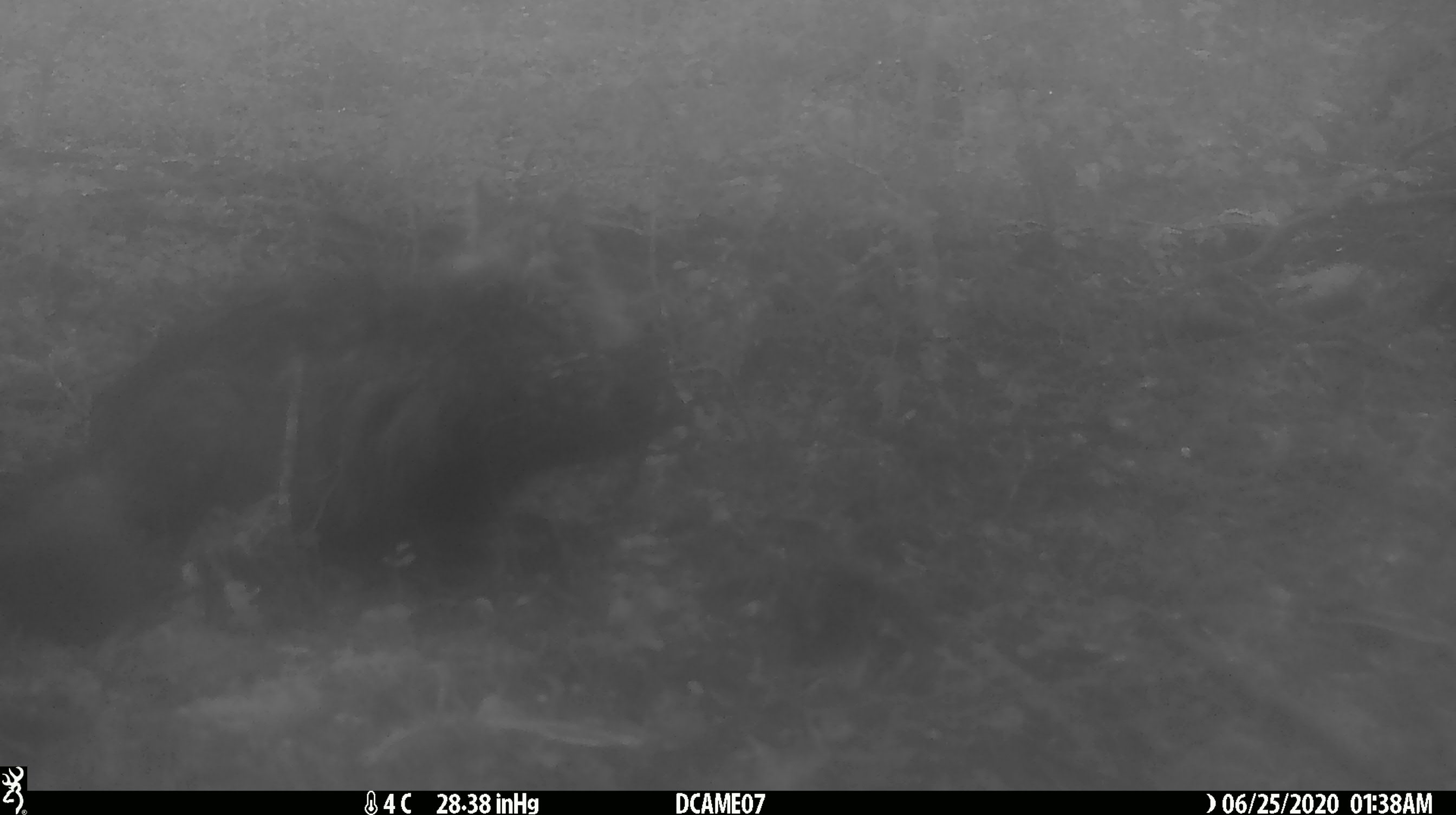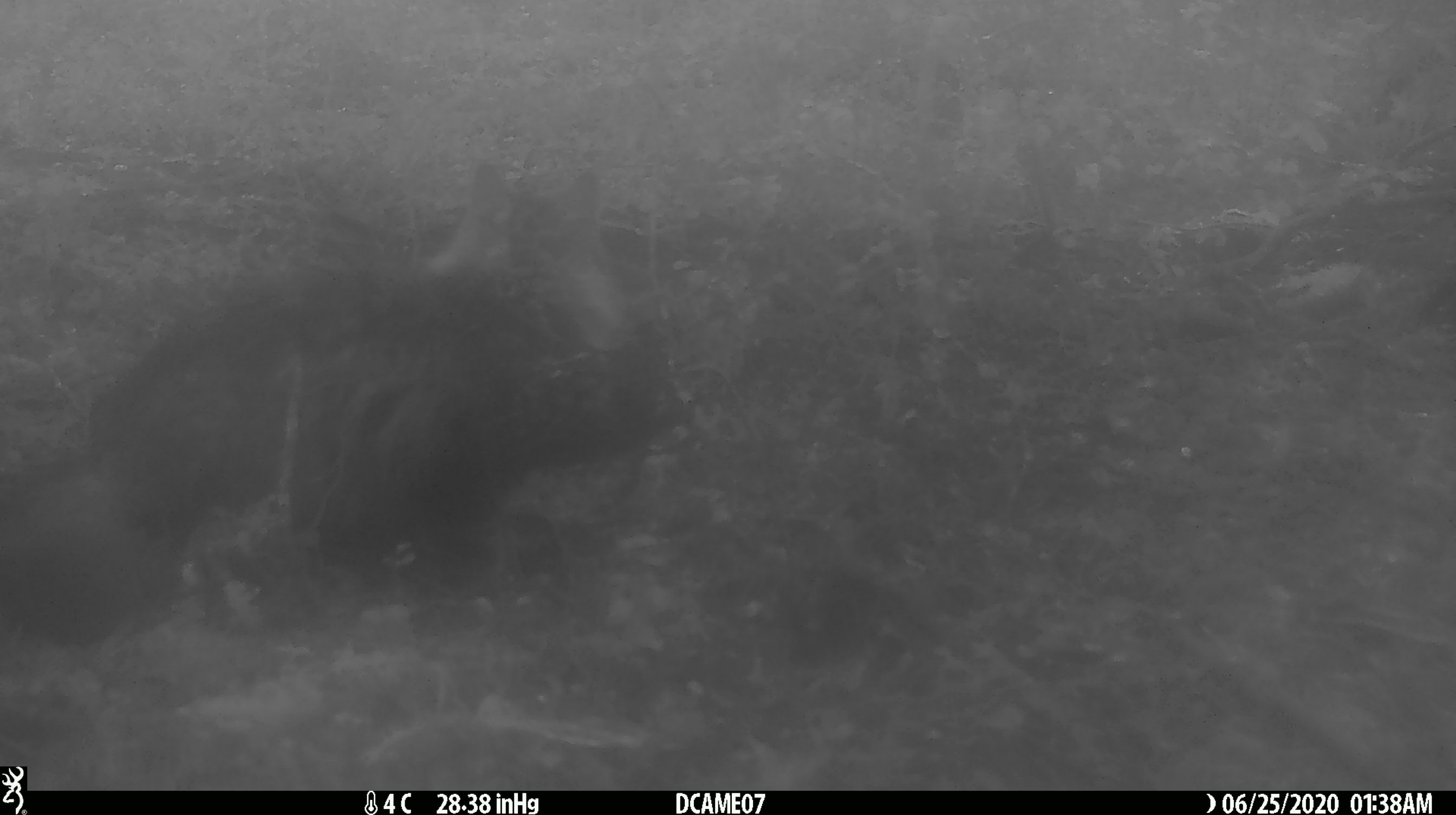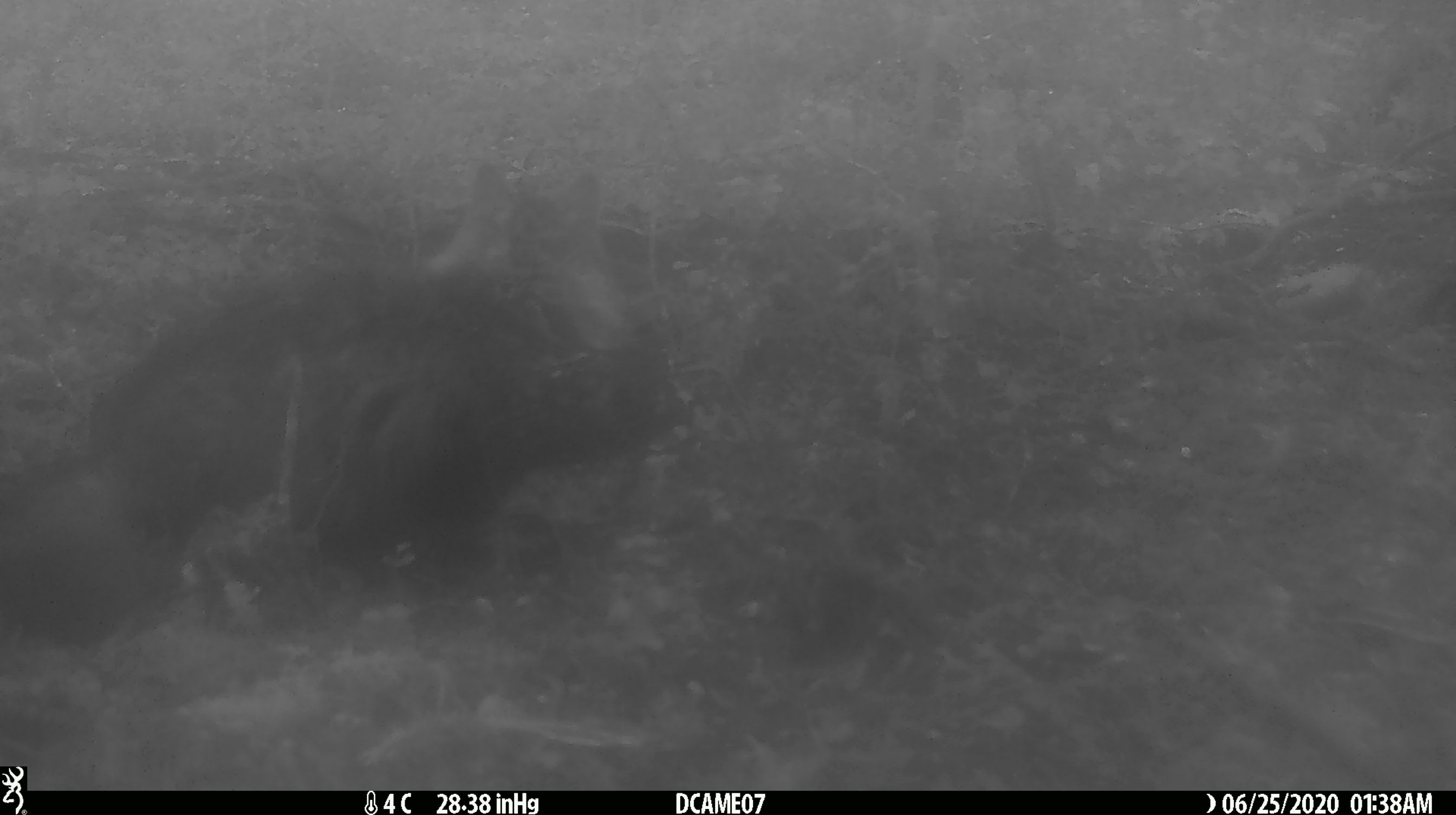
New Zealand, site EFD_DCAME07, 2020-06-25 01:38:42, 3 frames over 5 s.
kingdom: Animalia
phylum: Chordata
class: Mammalia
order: Carnivora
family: Felidae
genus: Felis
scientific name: Felis catus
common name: domestic cat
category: cat